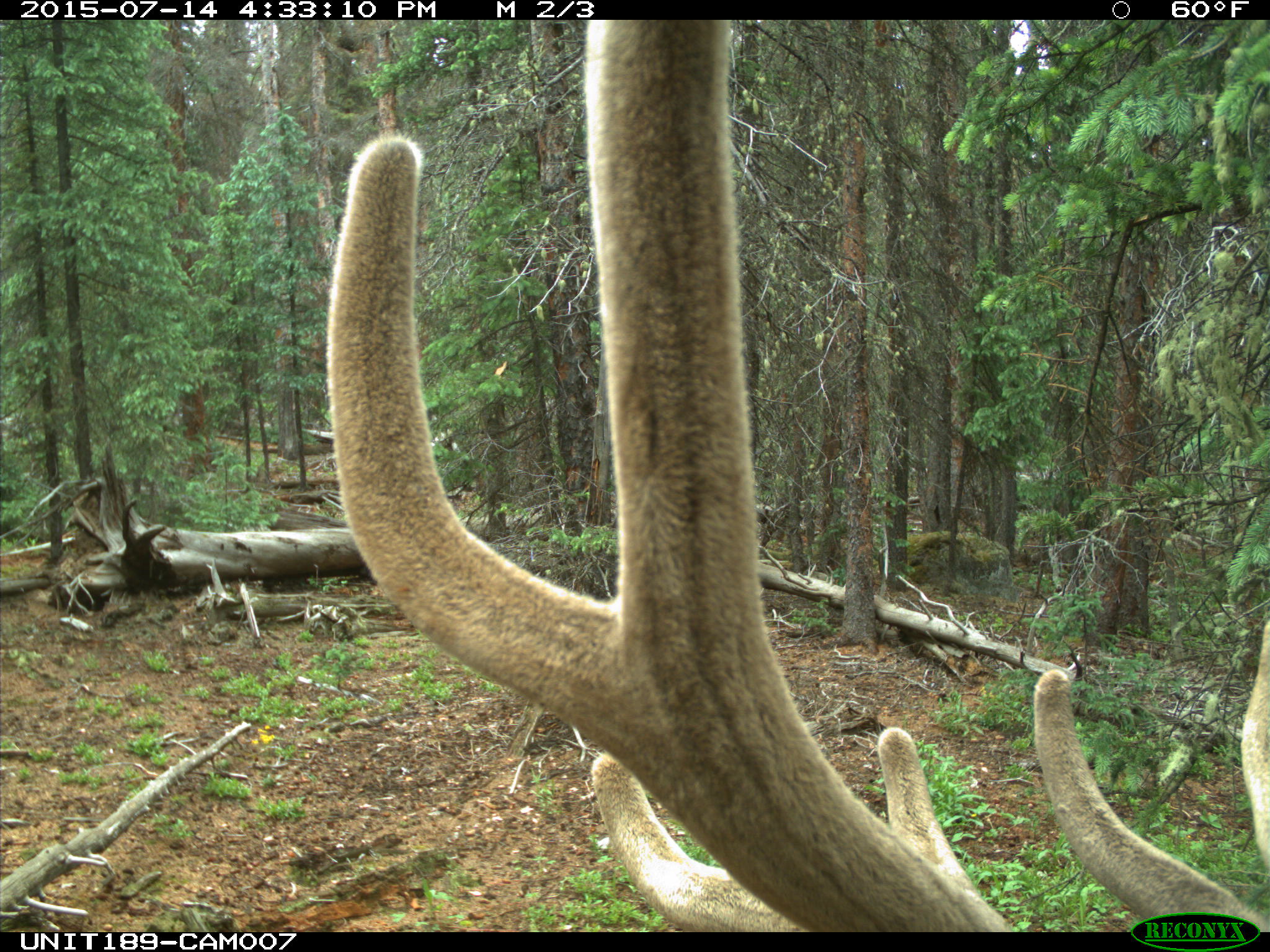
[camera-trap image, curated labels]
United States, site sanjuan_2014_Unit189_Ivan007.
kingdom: Animalia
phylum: Chordata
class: Mammalia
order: Artiodactyla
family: Cervidae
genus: Cervus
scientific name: Cervus elaphus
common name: red deer